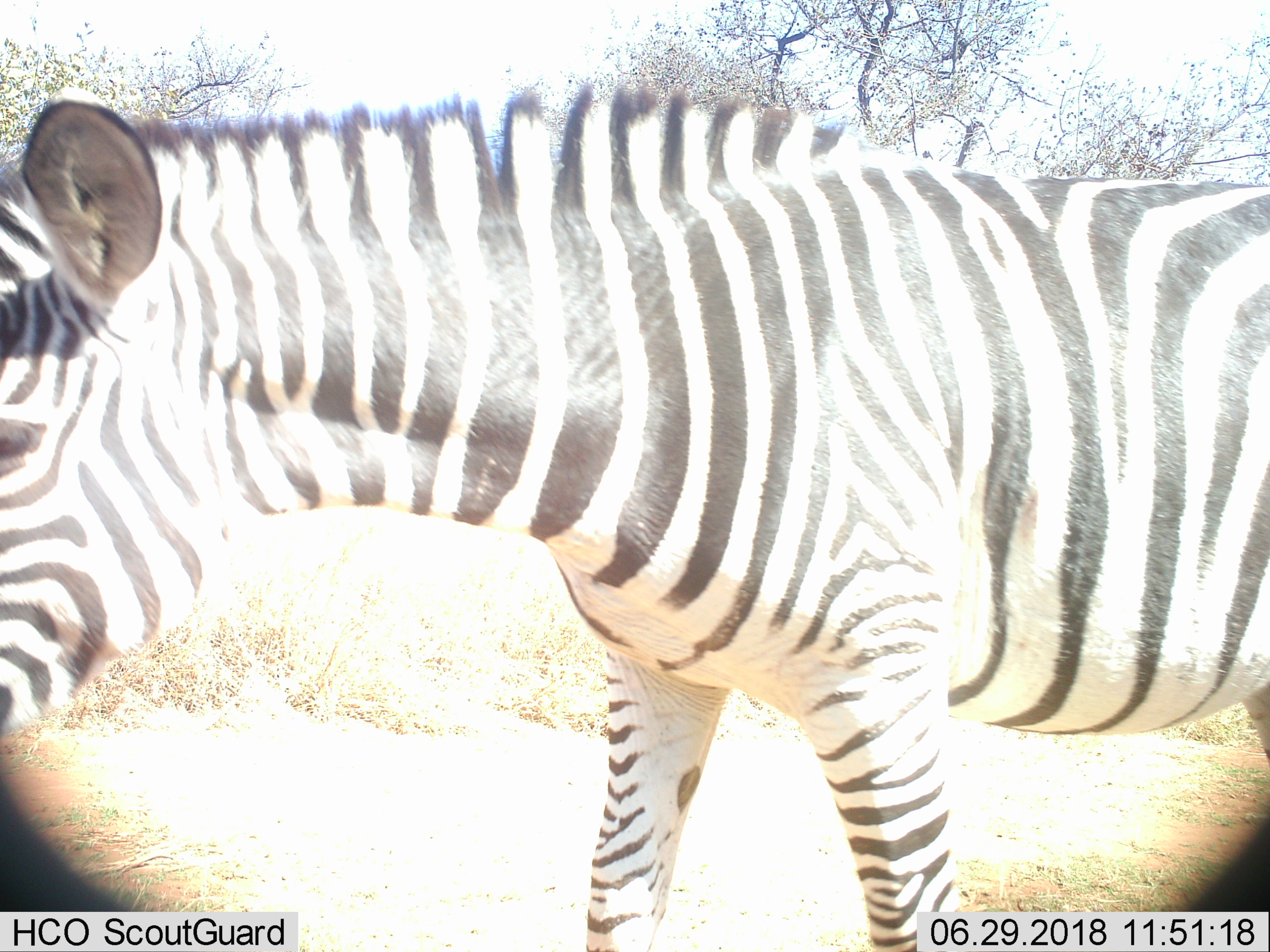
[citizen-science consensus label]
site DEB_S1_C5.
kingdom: Animalia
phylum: Chordata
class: Mammalia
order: Perissodactyla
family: Equidae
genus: Equus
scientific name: Equus quagga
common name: plains zebra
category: zebraplains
Zebraplains (plains zebra) (Equus quagga), count 1. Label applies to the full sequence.